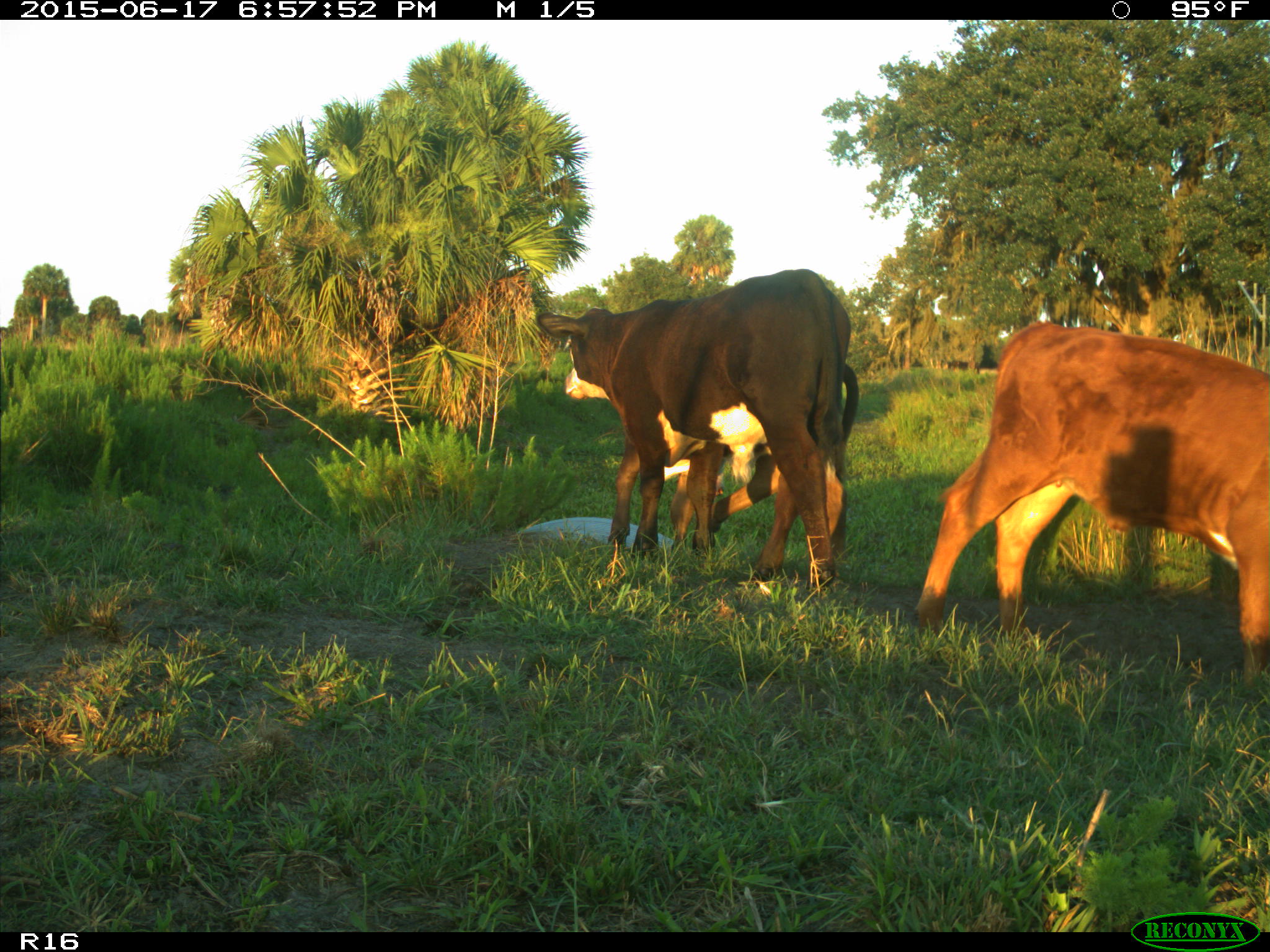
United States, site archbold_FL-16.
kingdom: Animalia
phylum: Chordata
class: Mammalia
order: Artiodactyla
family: Bovidae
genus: Bos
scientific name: Bos taurus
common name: domestic cow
Bos taurus (domestic cow).